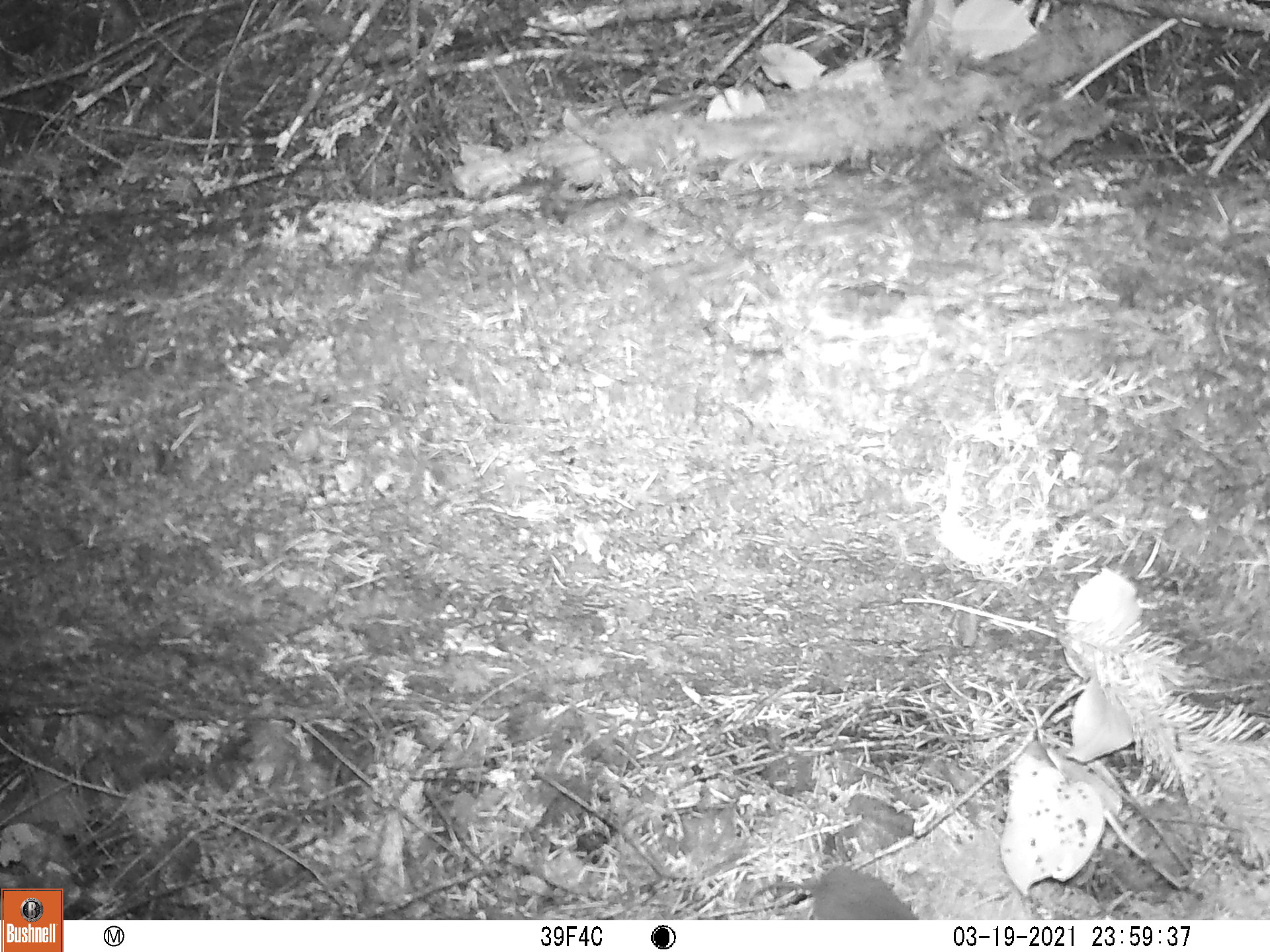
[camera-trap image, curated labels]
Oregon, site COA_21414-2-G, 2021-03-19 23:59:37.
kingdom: Animalia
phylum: Chordata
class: Mammalia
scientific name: Mammalia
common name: small mammal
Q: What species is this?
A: Small mammal (Mammalia).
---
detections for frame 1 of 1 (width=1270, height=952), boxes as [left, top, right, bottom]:
small mammal: [712, 831, 940, 918]